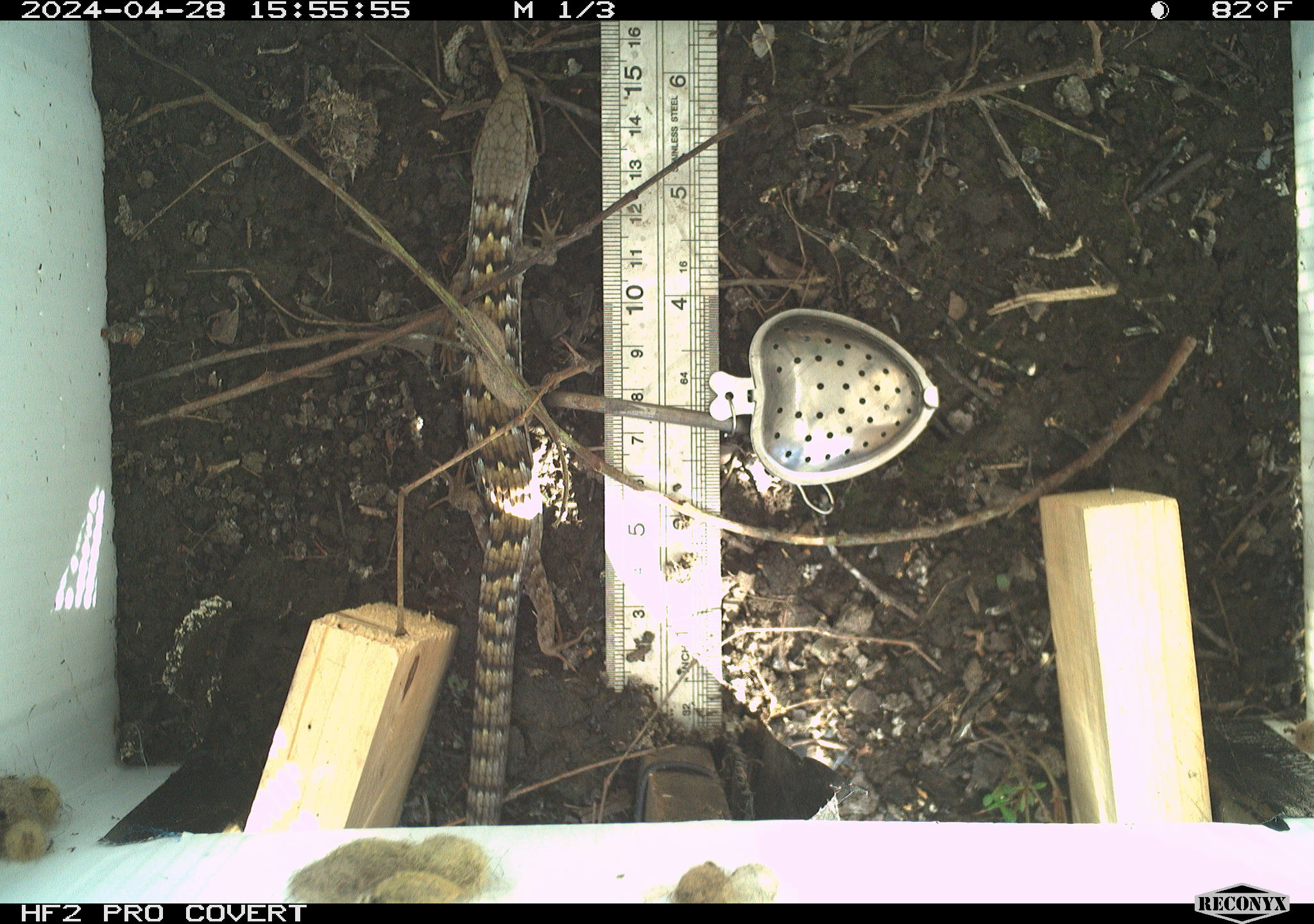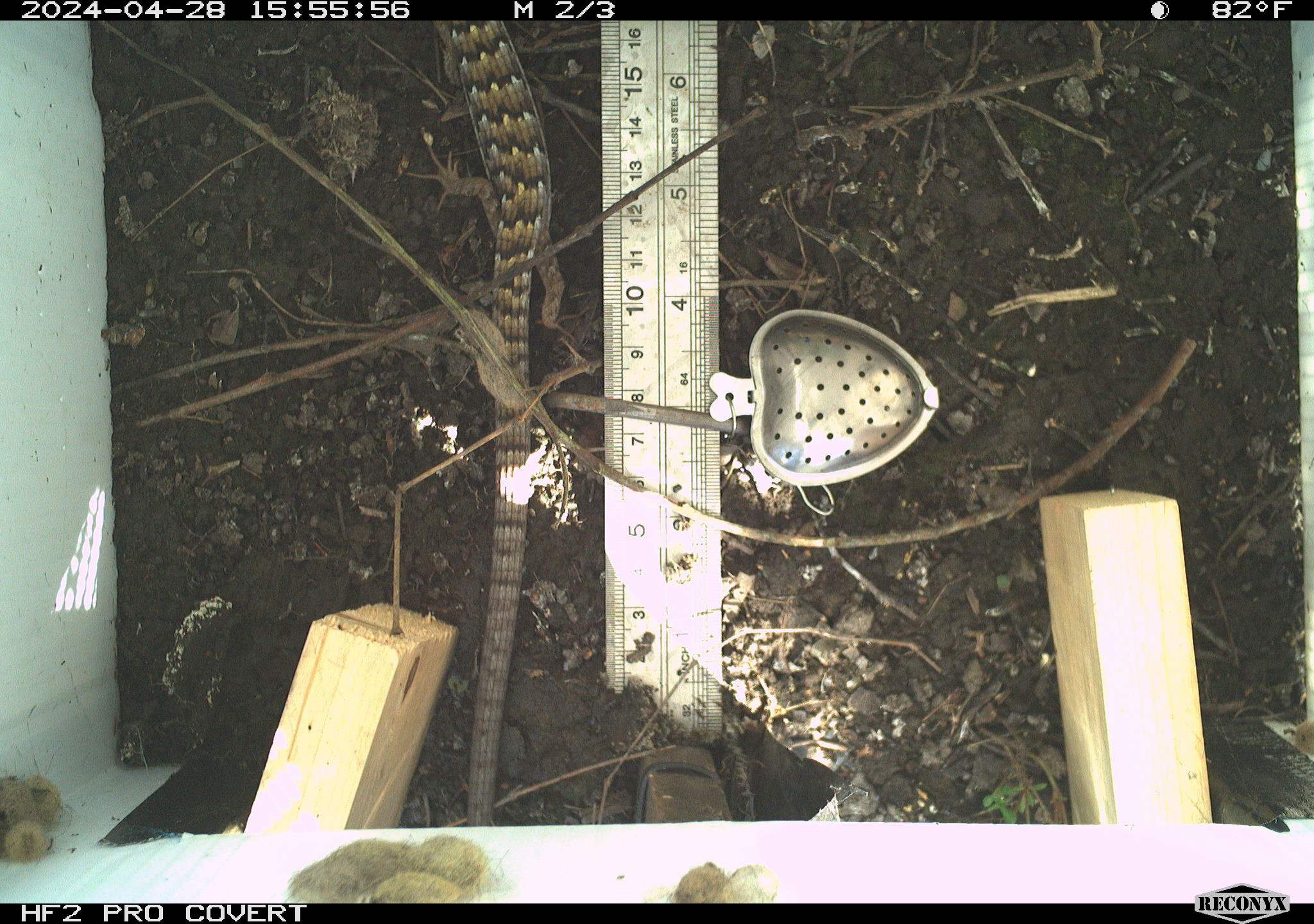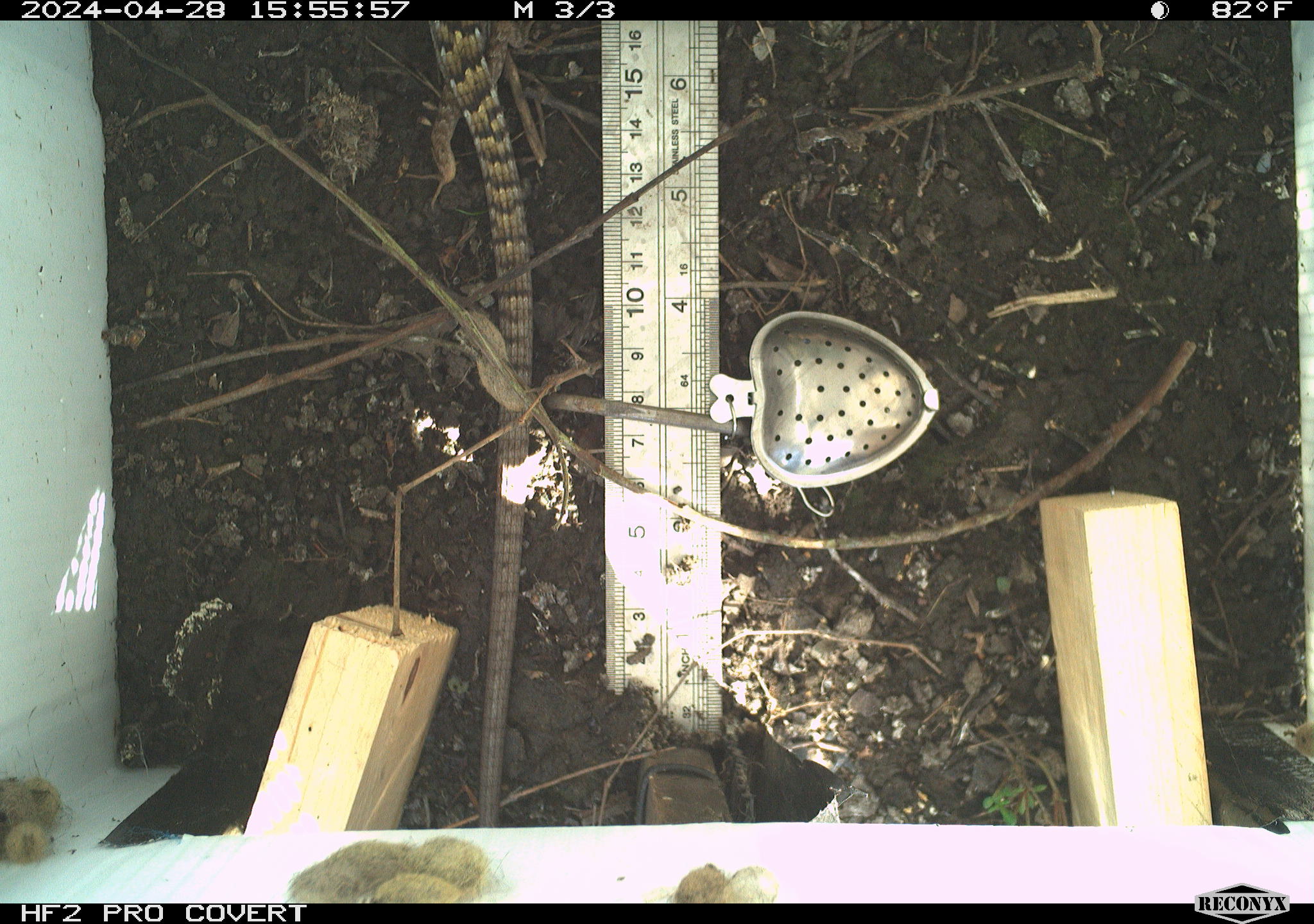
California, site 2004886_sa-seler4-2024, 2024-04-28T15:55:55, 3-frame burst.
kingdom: Animalia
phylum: Chordata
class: Reptilia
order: Squamata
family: Anguidae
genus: Elgaria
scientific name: Elgaria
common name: alligator lizards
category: elgaria species